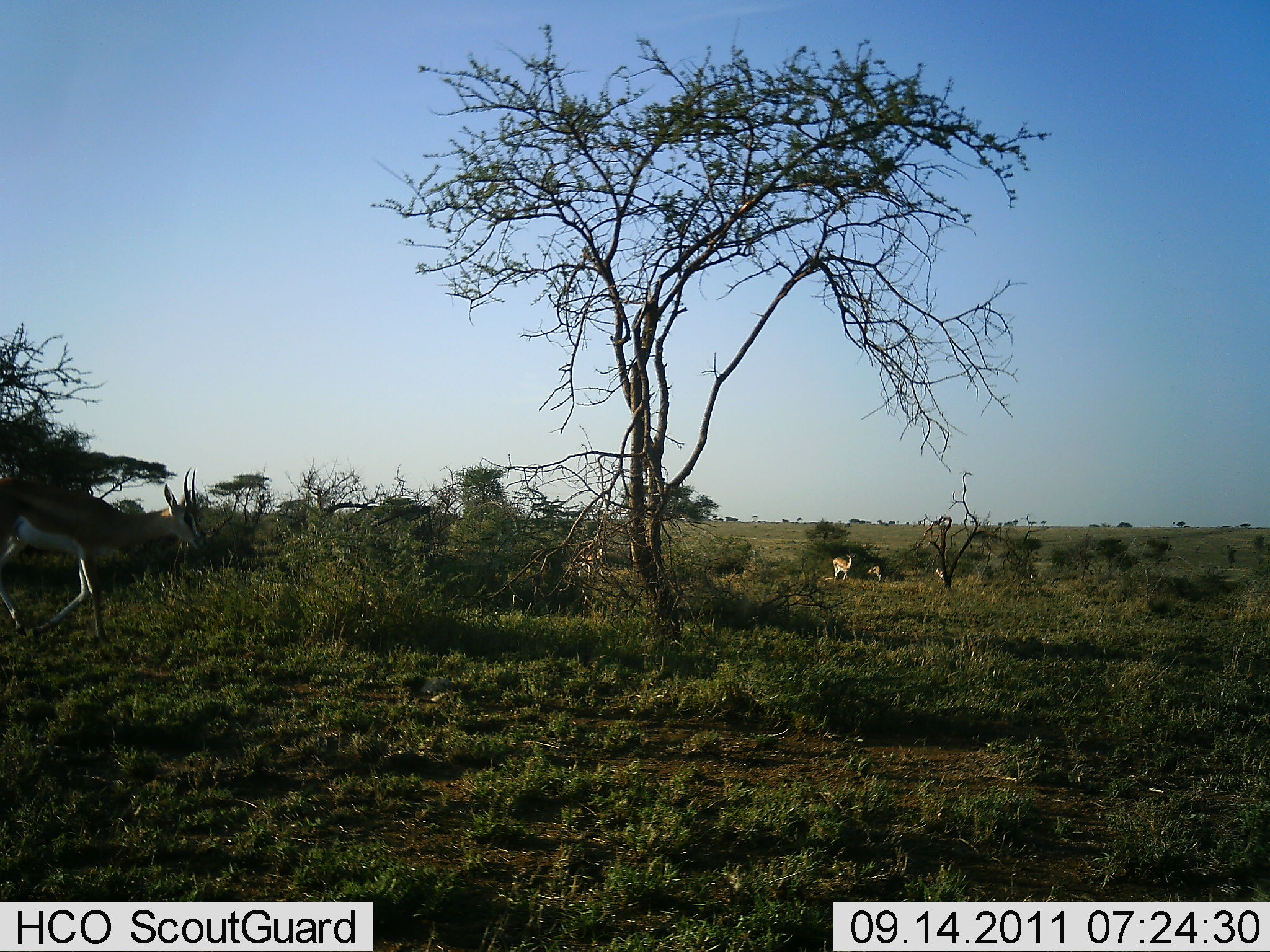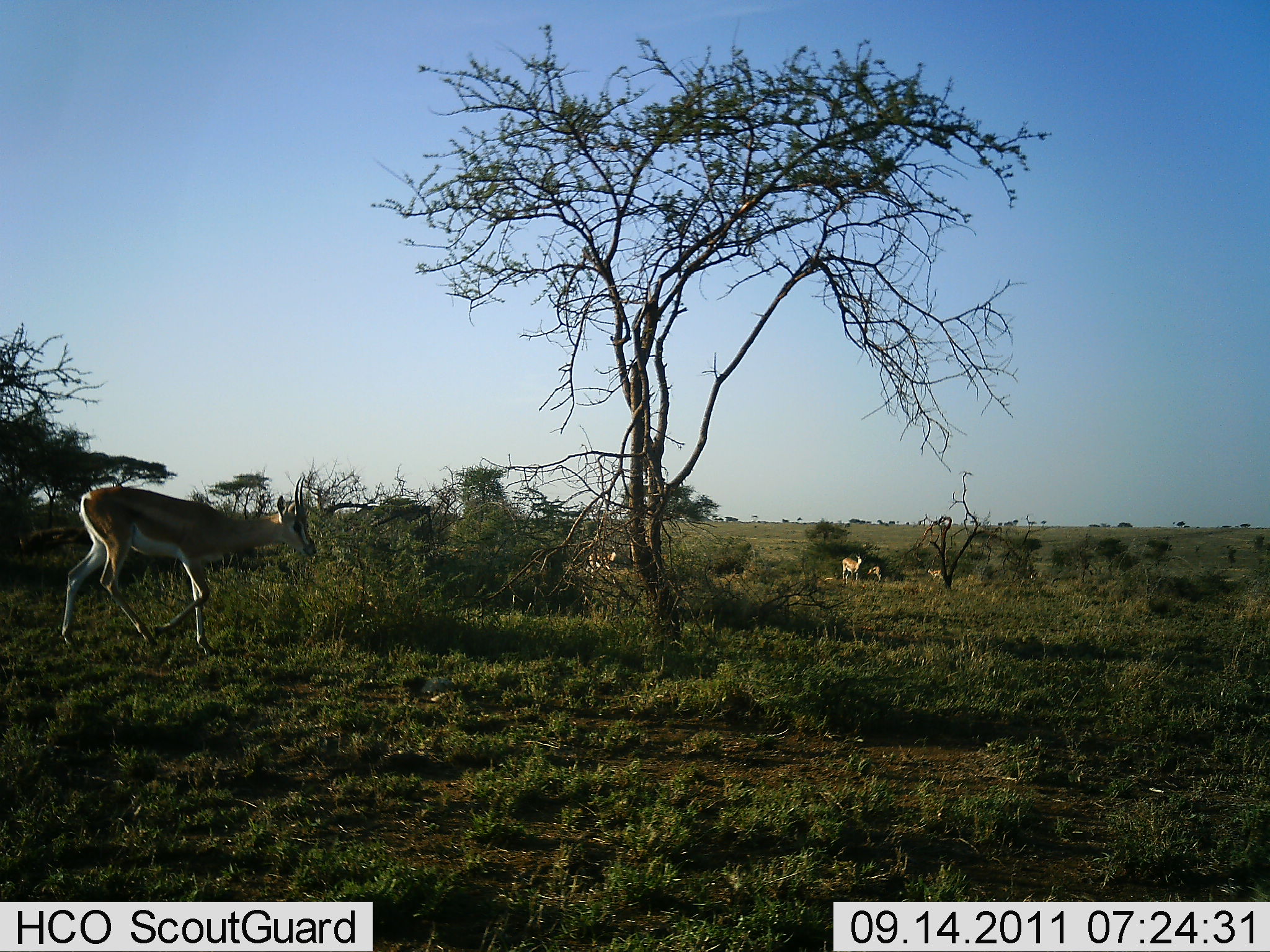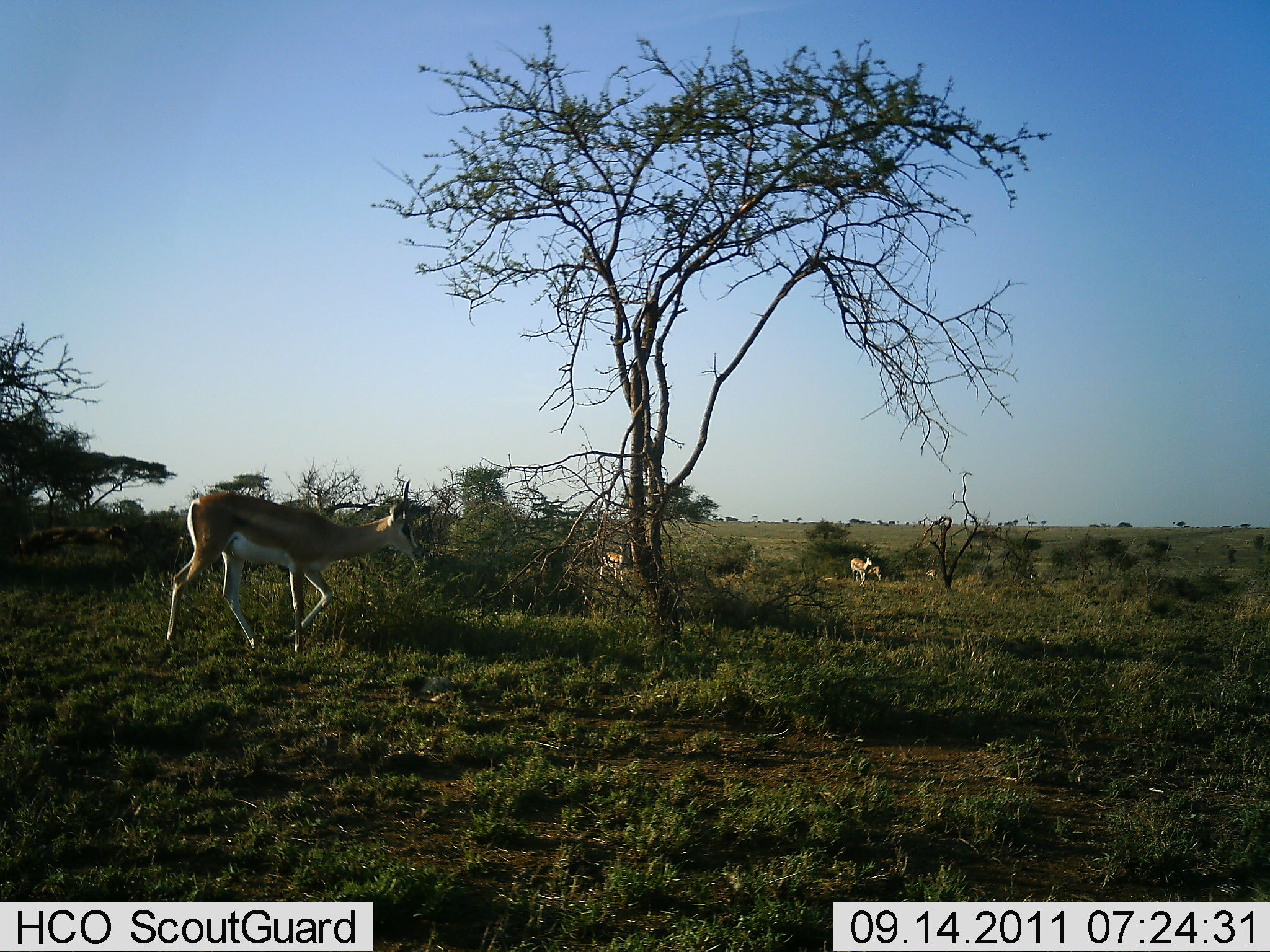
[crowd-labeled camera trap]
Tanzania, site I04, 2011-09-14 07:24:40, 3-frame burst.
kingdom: Animalia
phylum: Chordata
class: Mammalia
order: Artiodactyla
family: Bovidae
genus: Nanger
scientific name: Nanger granti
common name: grant's gazelle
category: gazellegrants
Gazellegrants (grant's gazelle) (Nanger granti), count 5. Behavior (volunteer vote fractions): standing 23%, resting 0%, moving 77%, interacting 0%. Young present (vote fraction): 0%. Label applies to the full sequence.